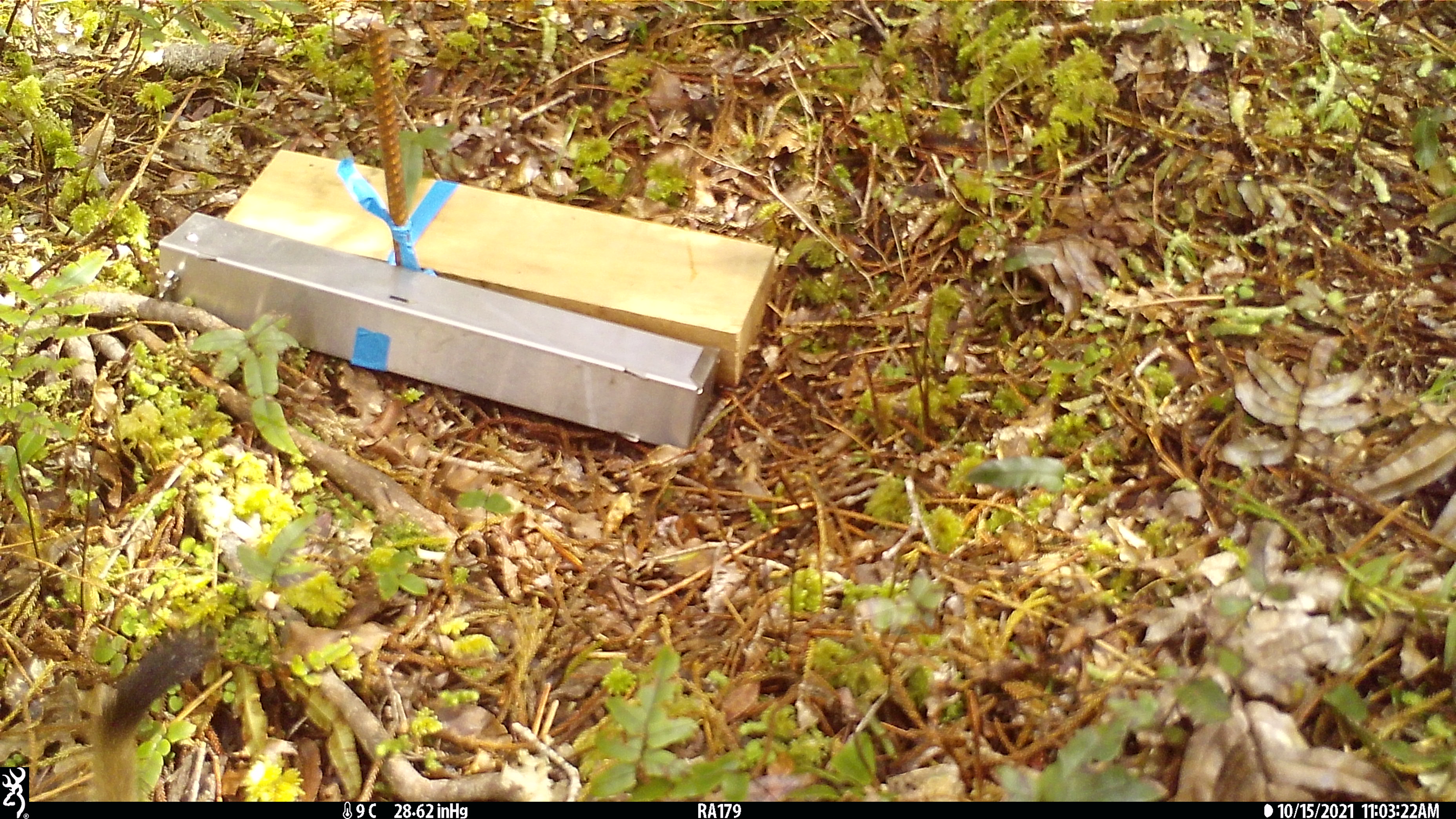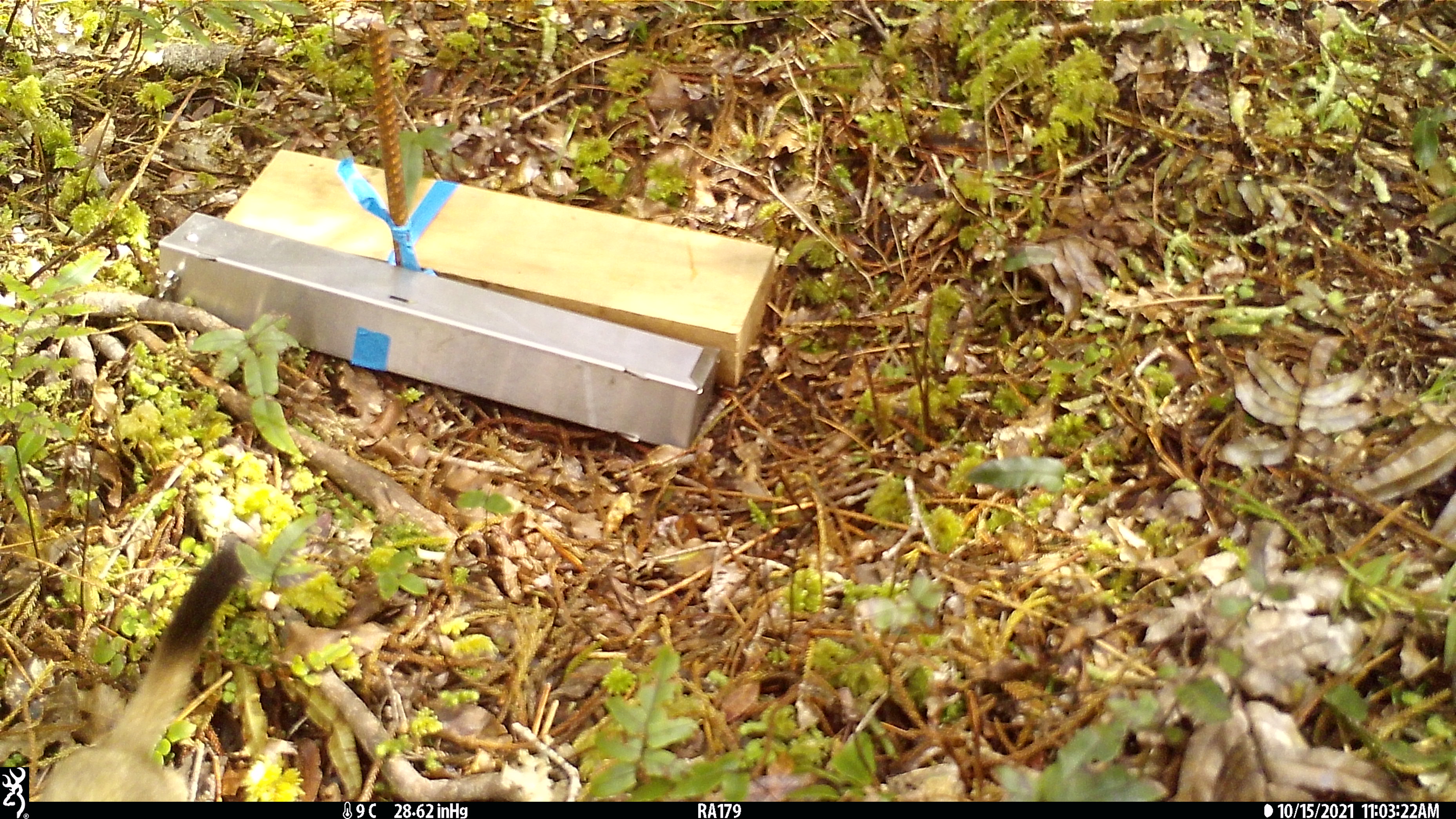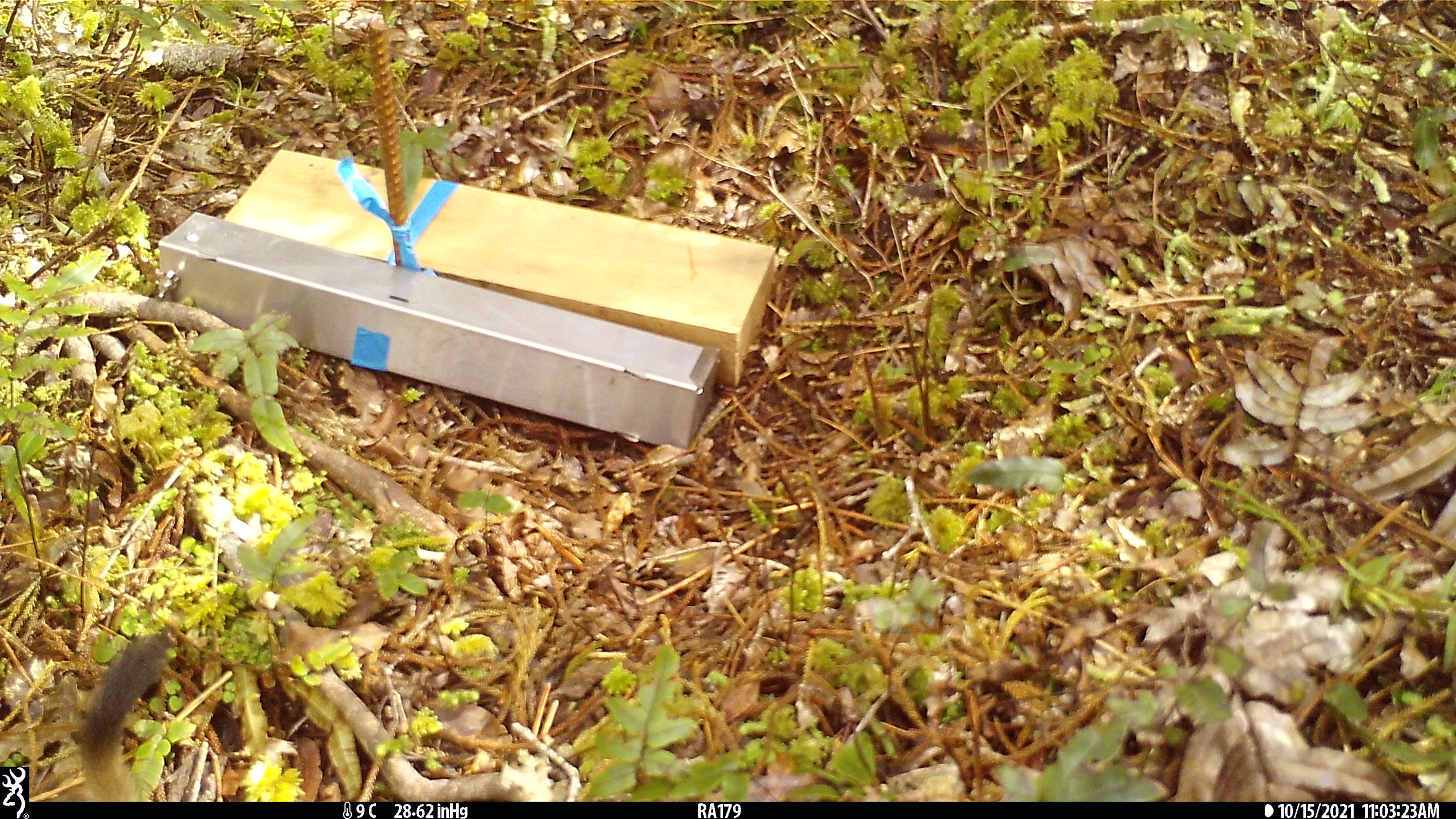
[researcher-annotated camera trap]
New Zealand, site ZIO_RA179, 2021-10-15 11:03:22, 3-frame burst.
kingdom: Animalia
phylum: Chordata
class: Mammalia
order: Carnivora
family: Mustelidae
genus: Mustela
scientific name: Mustela erminea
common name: stoat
Stoat (Mustela erminea).